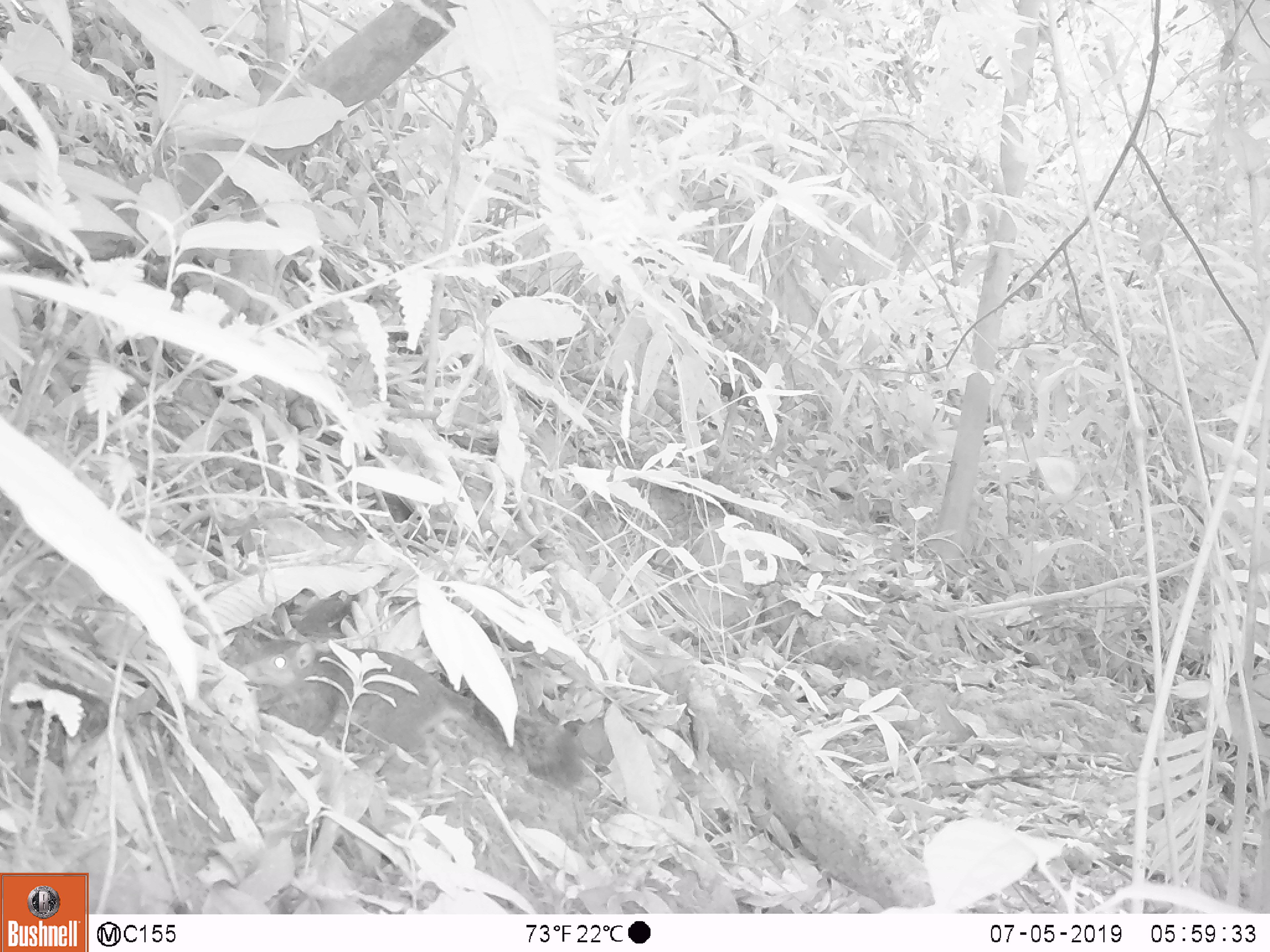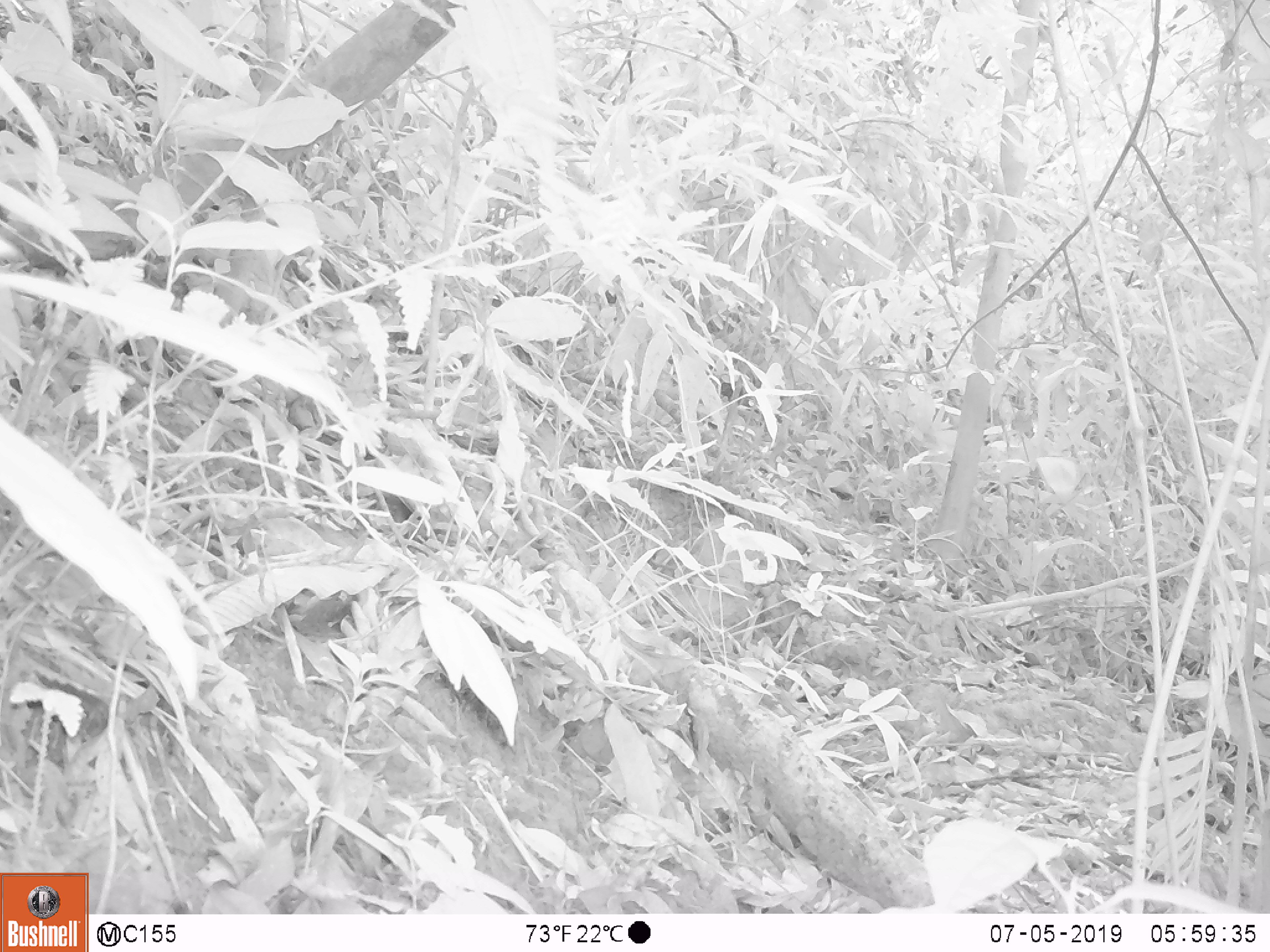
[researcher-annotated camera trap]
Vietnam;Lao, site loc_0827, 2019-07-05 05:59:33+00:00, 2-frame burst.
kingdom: Animalia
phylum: Chordata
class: Mammalia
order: Rodentia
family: Sciuridae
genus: Dremomys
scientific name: Dremomys rufigenis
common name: red-cheeked squirrel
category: red cheeked squirrel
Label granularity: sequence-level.